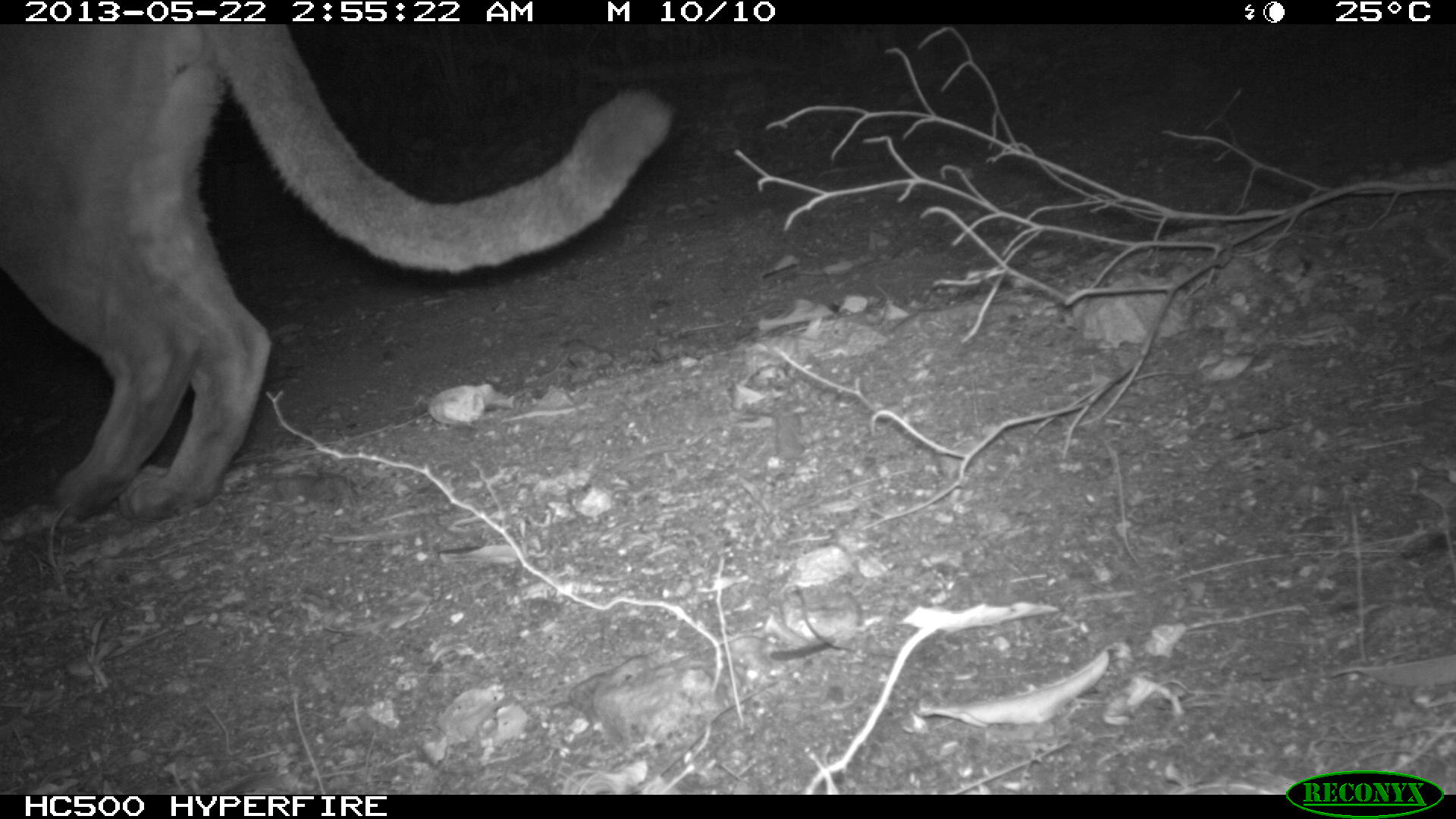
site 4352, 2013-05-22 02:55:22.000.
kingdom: Animalia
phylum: Chordata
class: Mammalia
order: Carnivora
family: Felidae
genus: Puma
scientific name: Puma concolor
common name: mountain lion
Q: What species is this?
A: Puma concolor (mountain lion).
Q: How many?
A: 1.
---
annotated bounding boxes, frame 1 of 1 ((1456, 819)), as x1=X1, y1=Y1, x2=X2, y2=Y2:
puma concolor: x1=2, y1=20, x2=671, y2=541